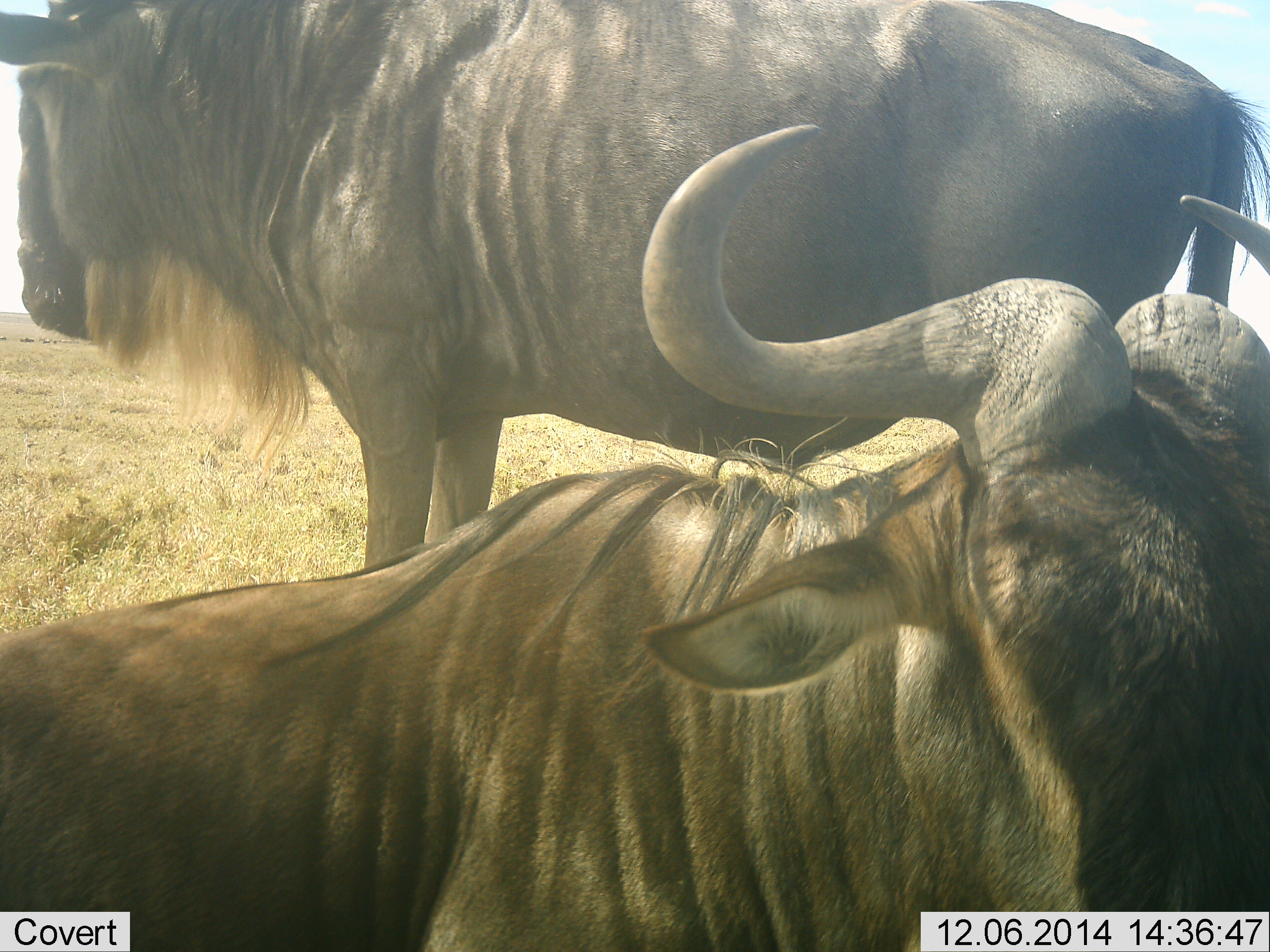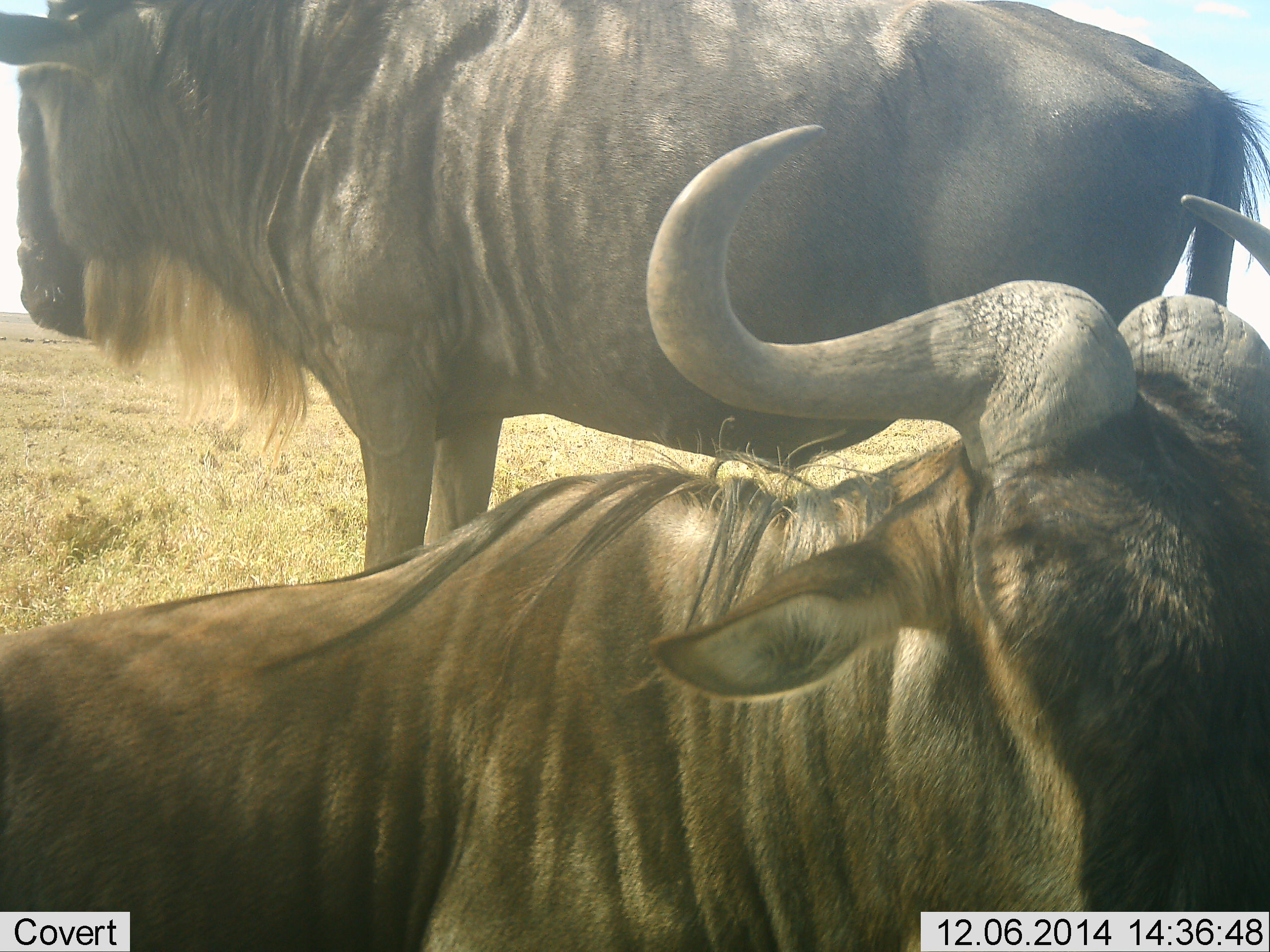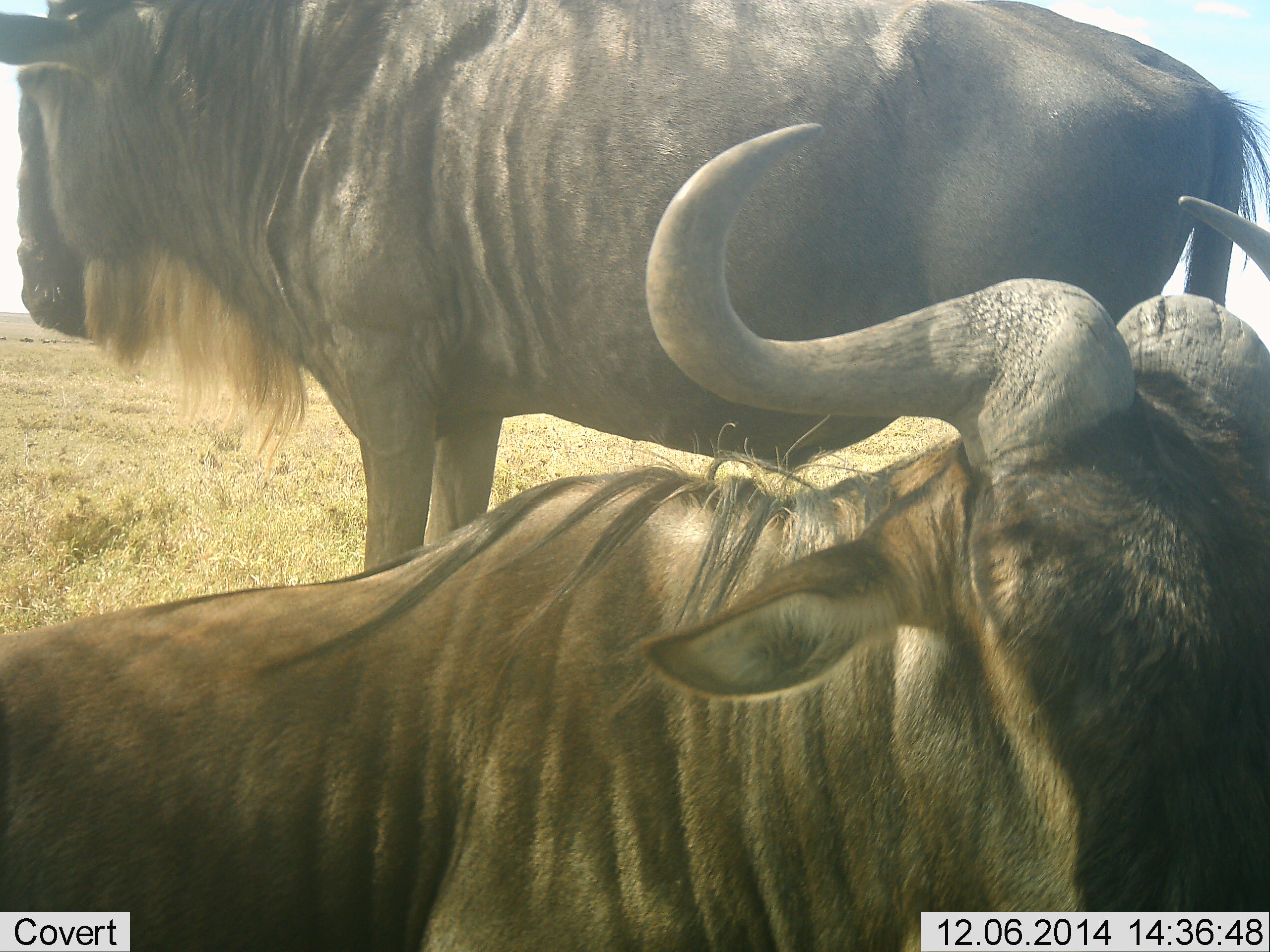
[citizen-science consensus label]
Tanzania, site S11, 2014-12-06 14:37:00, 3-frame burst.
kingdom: Animalia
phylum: Chordata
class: Mammalia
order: Artiodactyla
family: Bovidae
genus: Connochaetes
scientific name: Connochaetes taurinus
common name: blue wildebeest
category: wildebeest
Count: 2.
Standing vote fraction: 90%.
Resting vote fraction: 90%.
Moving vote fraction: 0%.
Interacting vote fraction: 0%.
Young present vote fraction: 0%.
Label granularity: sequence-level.